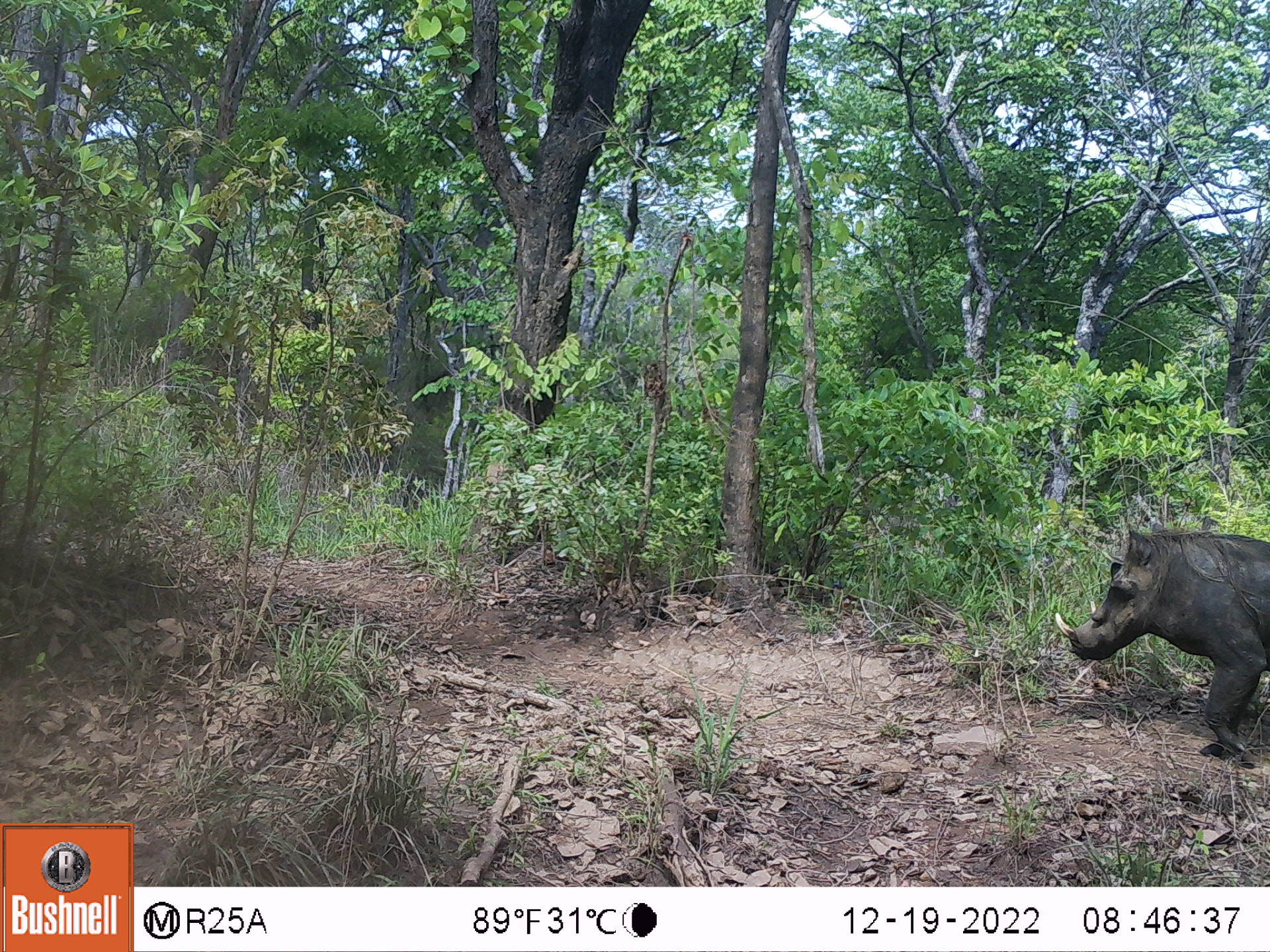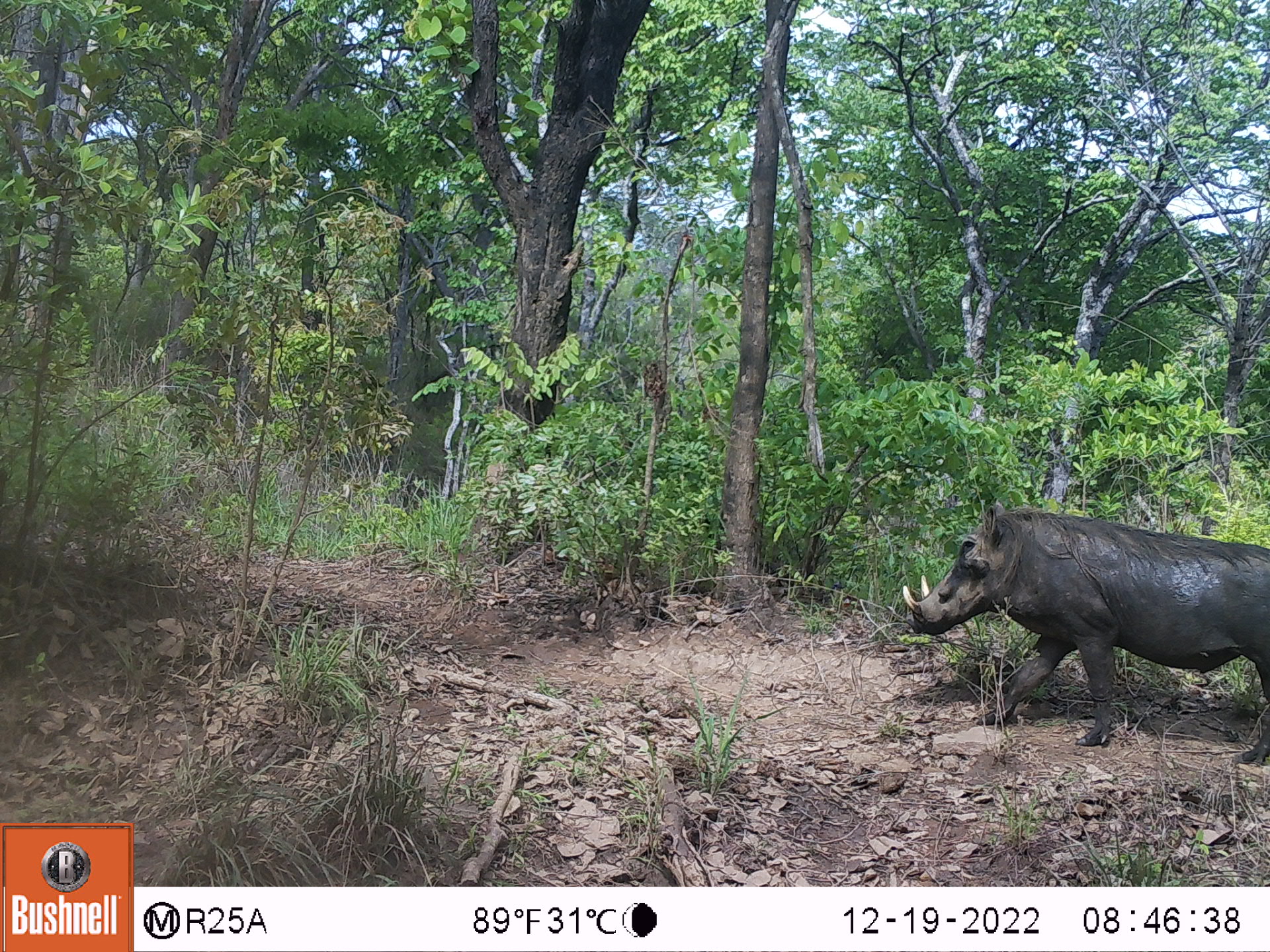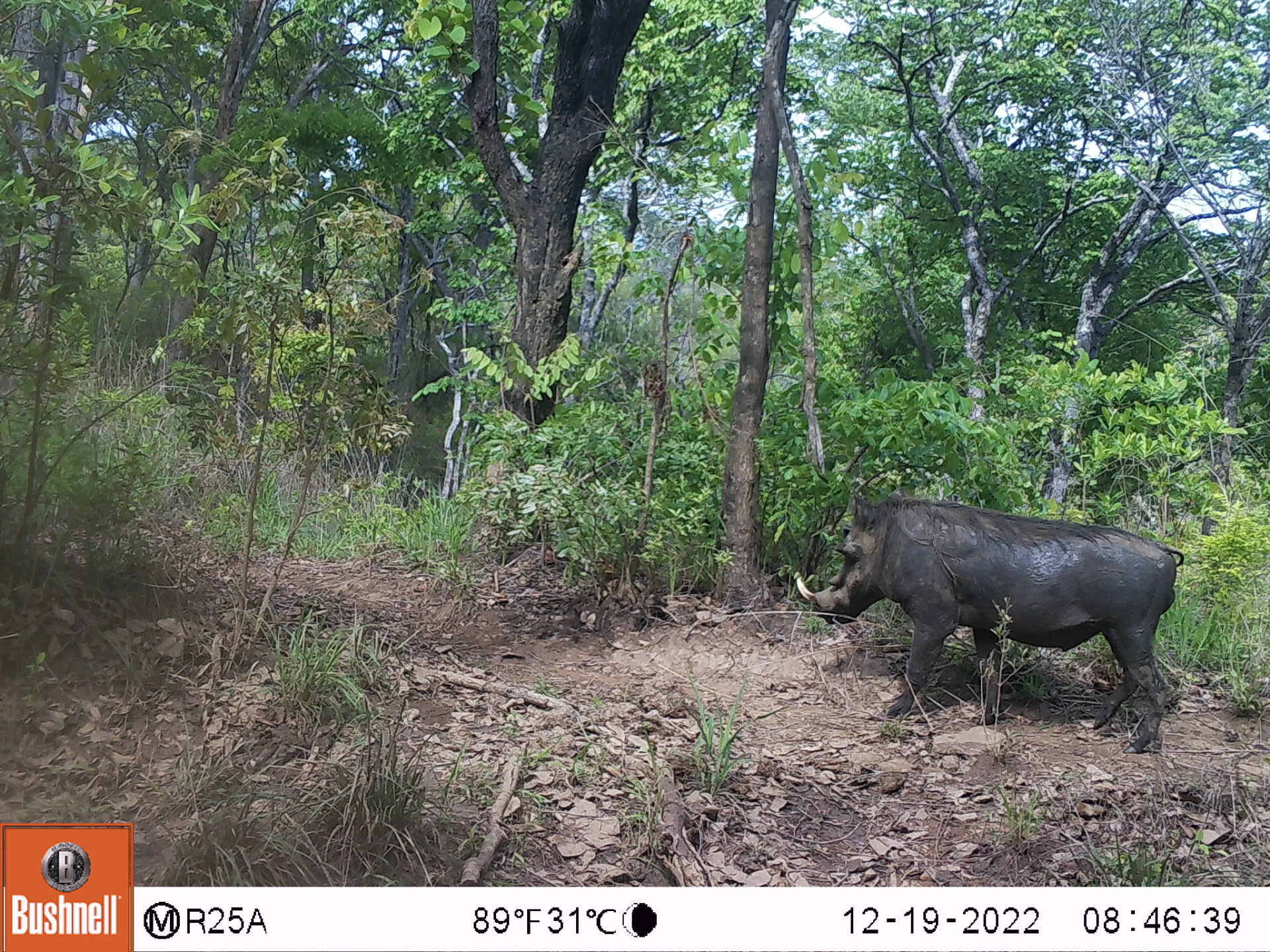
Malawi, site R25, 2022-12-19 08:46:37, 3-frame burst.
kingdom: Animalia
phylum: Chordata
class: Mammalia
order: Artiodactyla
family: Suidae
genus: Phacochoerus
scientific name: Phacochoerus africanus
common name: common warthog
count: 1